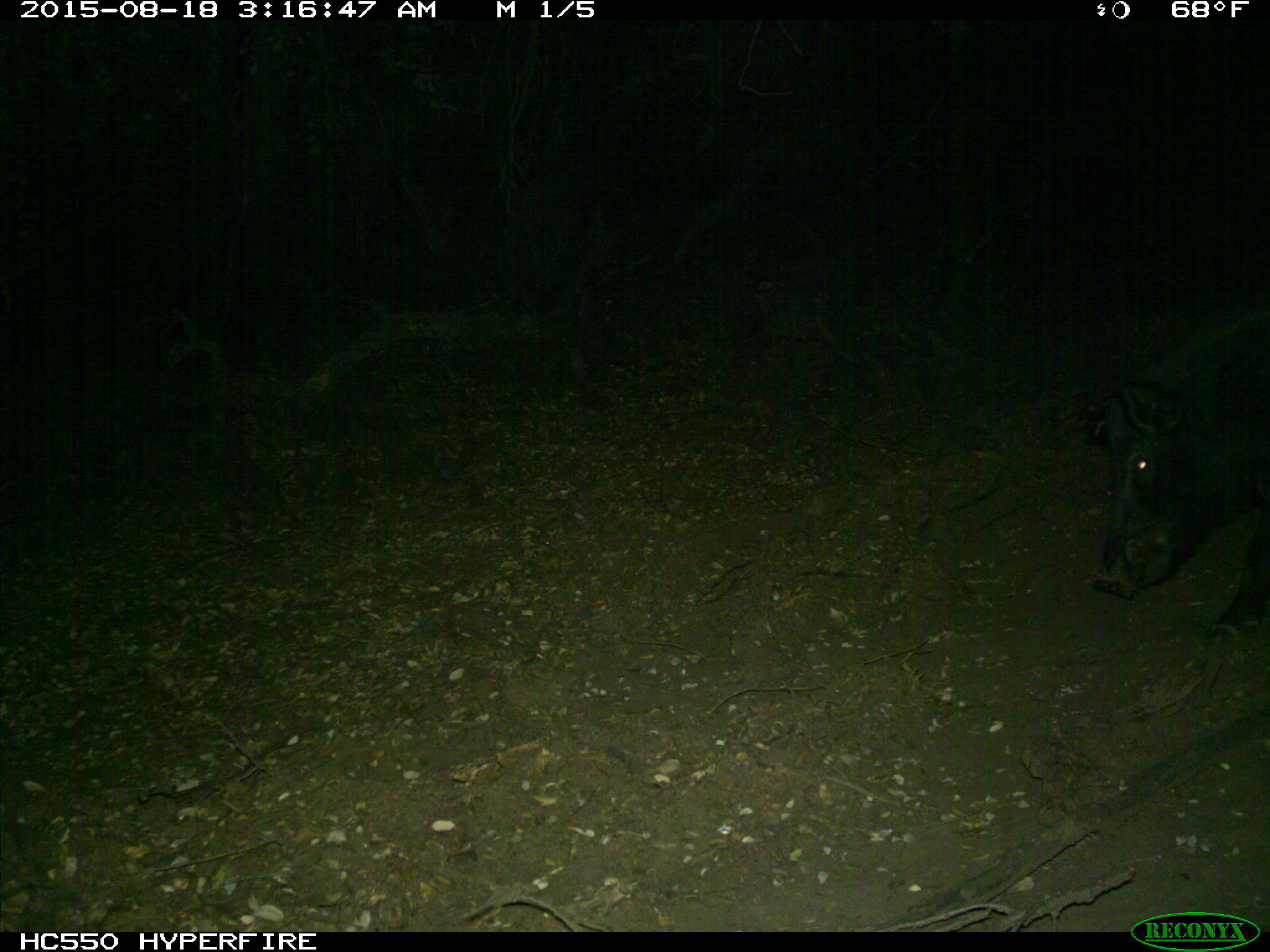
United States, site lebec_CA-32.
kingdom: Animalia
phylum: Chordata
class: Mammalia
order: Artiodactyla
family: Suidae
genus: Sus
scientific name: Sus scrofa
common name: wild boar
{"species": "Sus scrofa (wild boar)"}